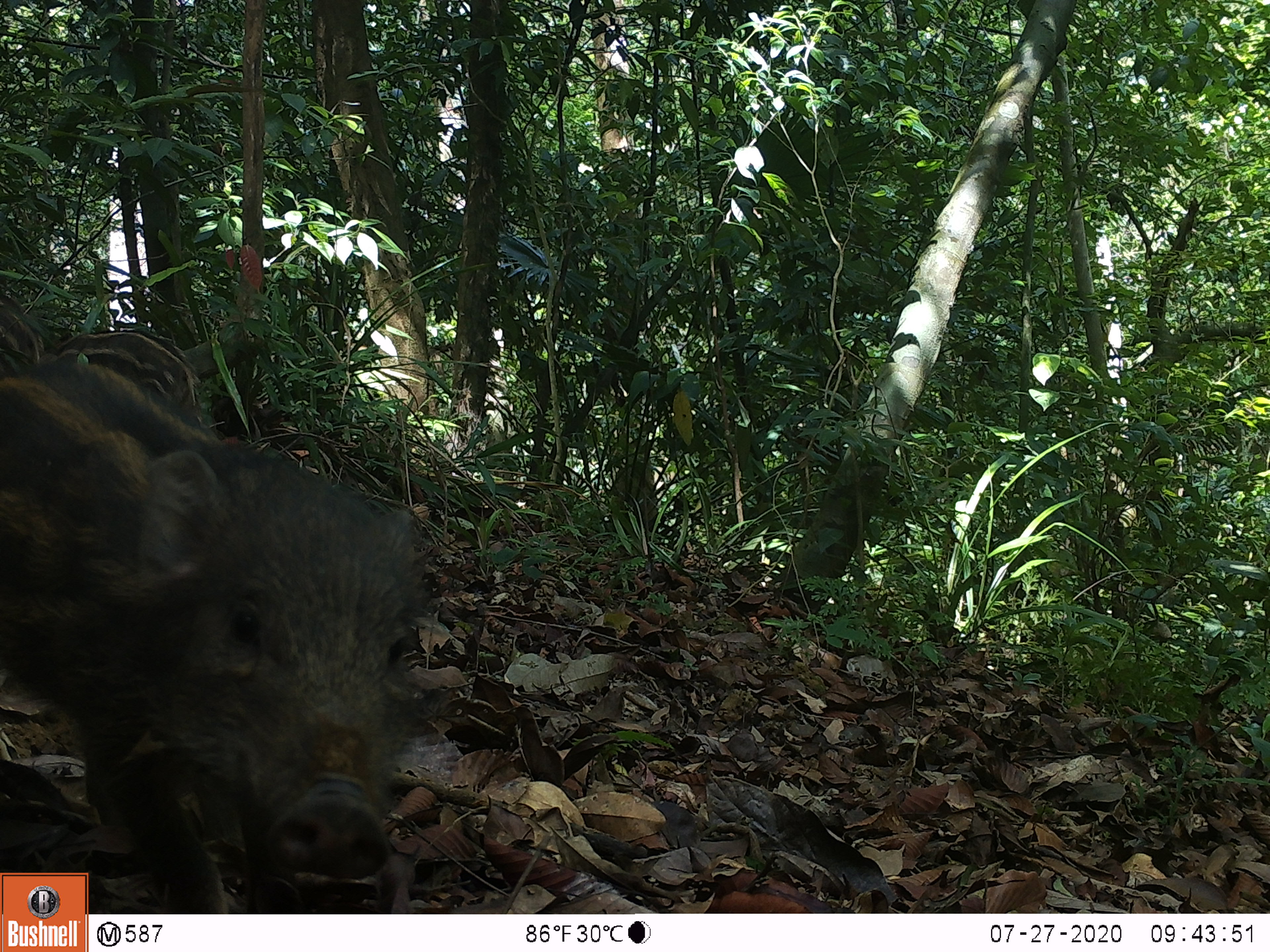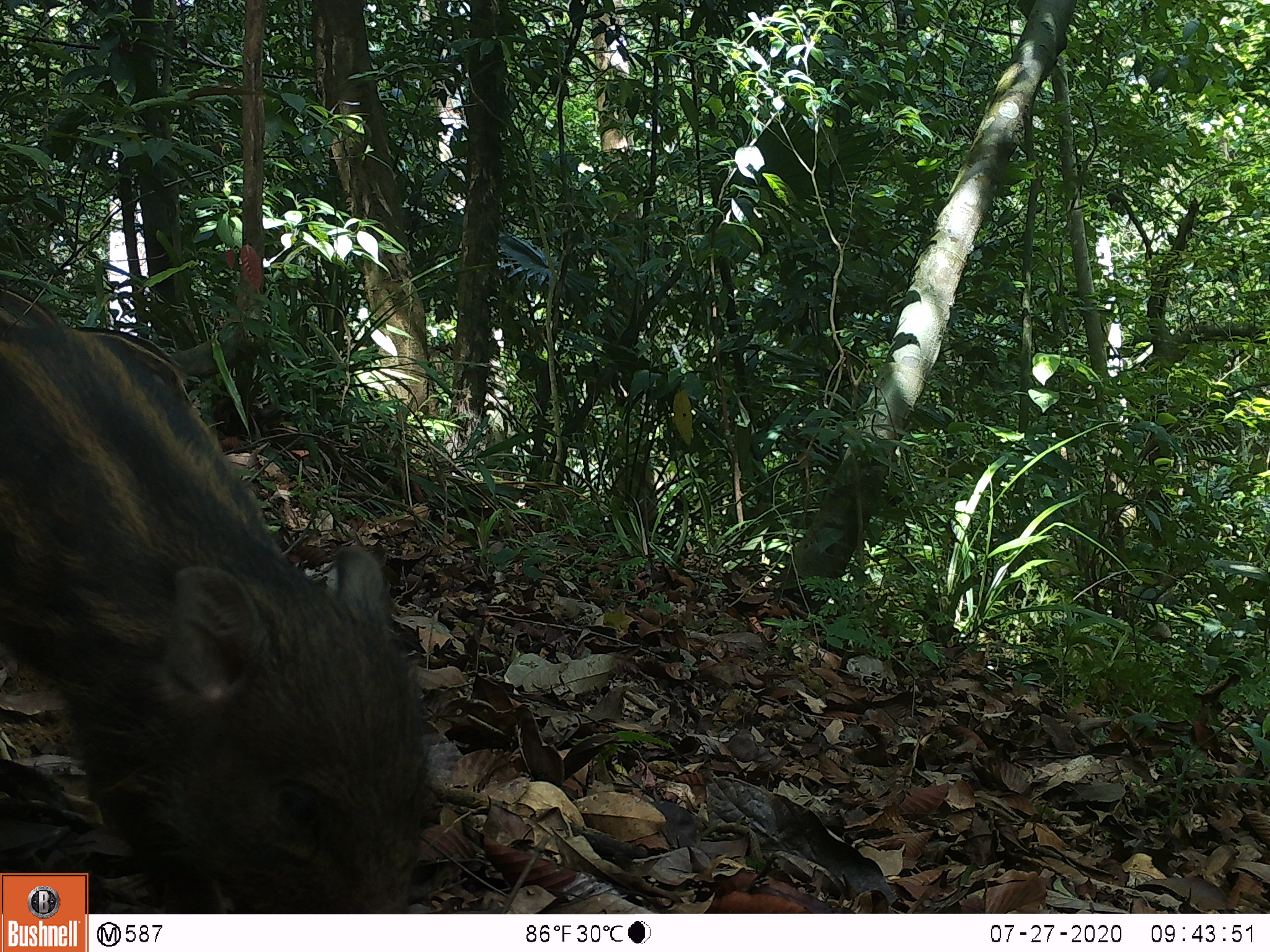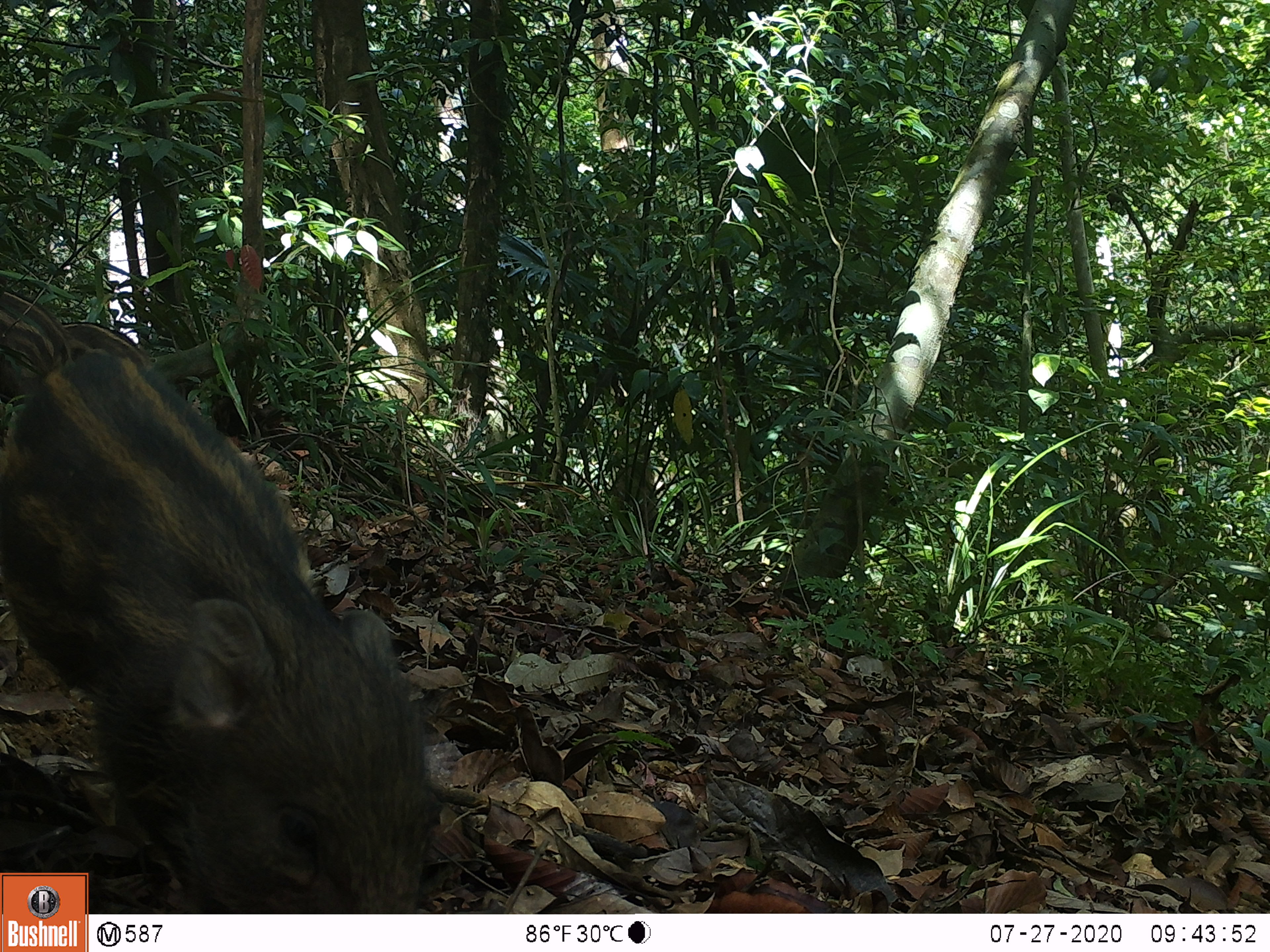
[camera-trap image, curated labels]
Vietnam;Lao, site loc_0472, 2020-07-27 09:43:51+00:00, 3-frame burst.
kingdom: Animalia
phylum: Chordata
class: Mammalia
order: Artiodactyla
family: Suidae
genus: Sus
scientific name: Sus scrofa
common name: eurasian wild pig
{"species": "eurasian wild pig (Sus scrofa)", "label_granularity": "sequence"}